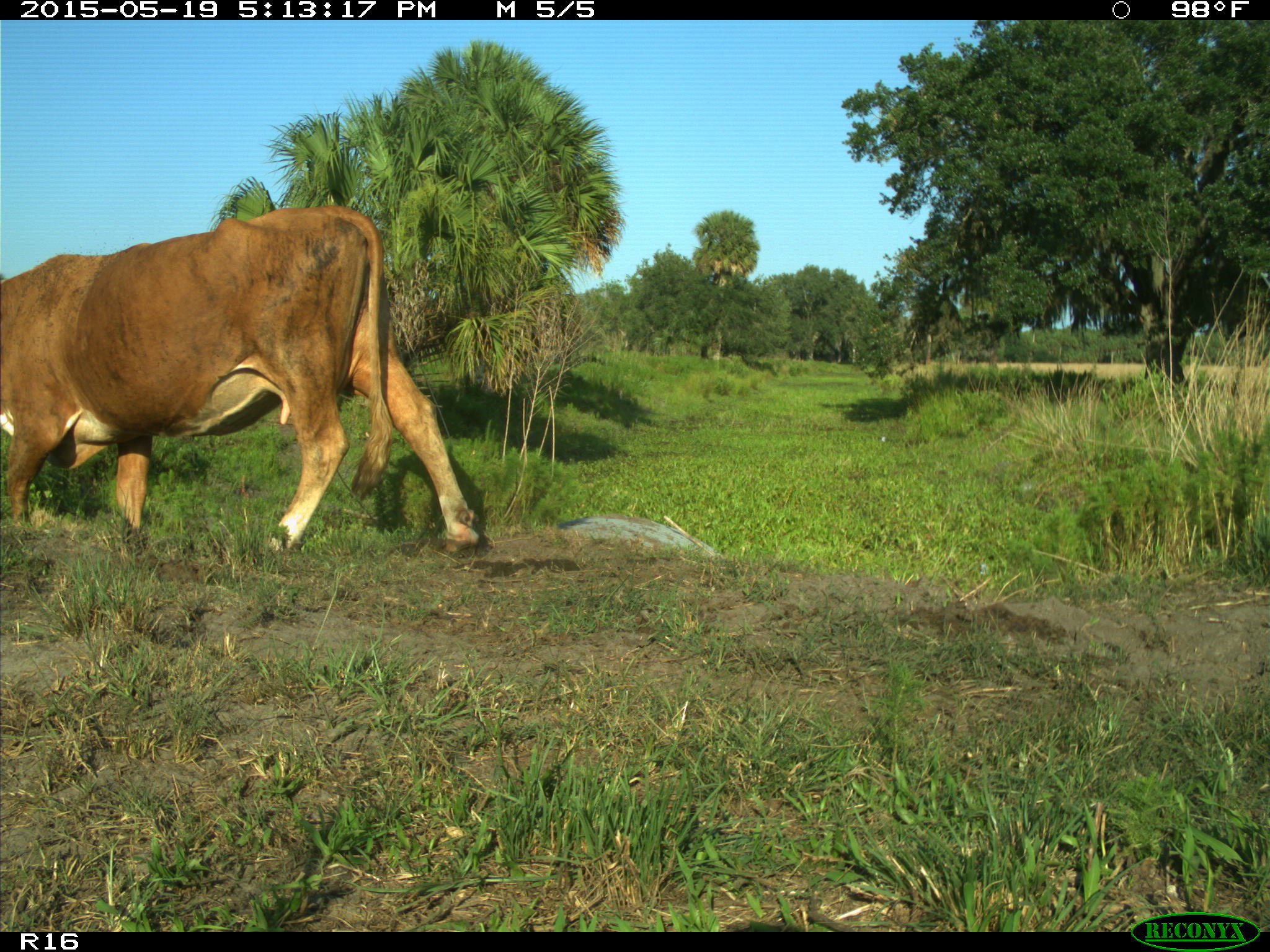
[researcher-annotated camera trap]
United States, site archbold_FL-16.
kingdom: Animalia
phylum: Chordata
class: Mammalia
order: Artiodactyla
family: Bovidae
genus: Bos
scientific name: Bos taurus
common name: domestic cow